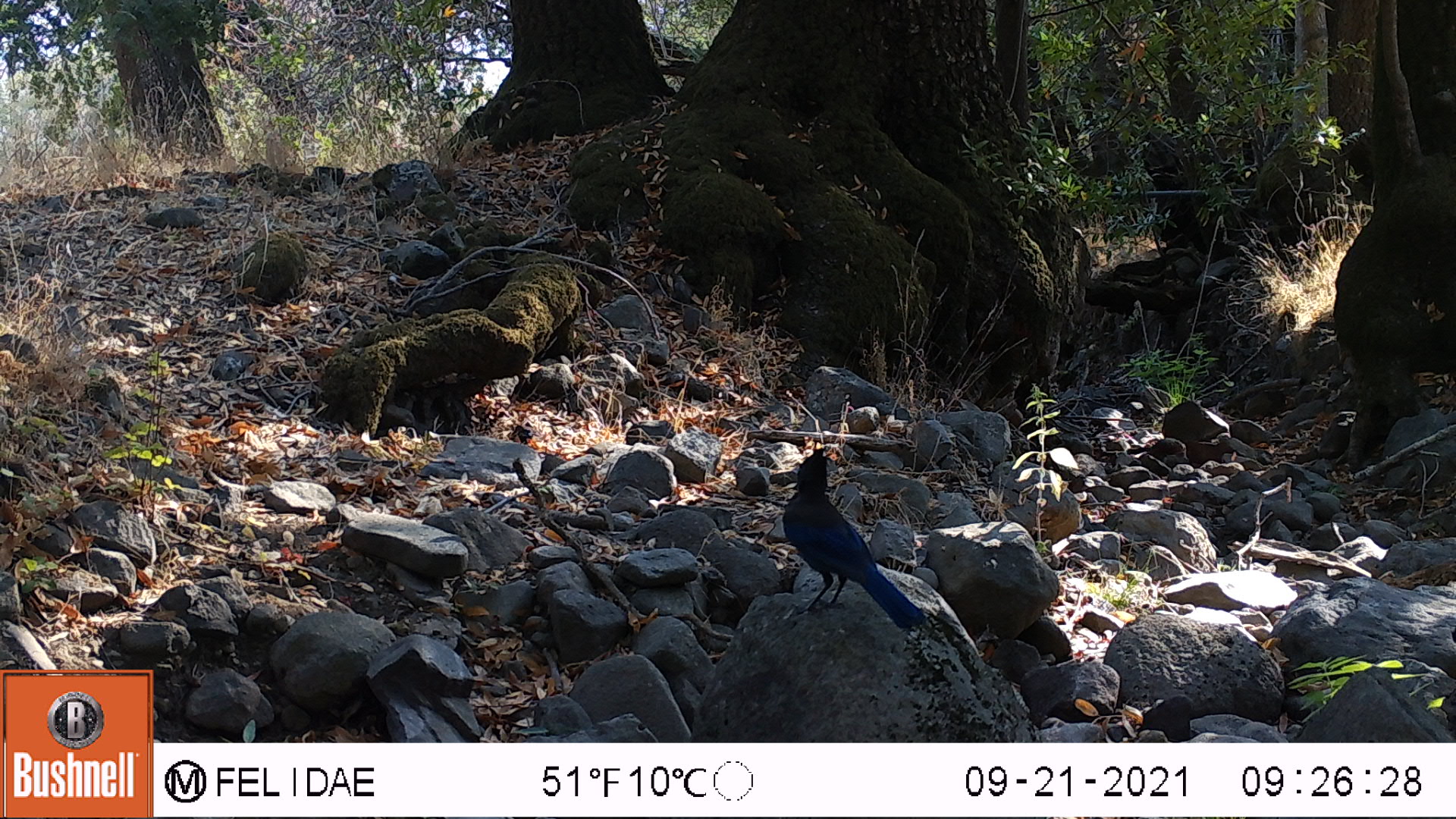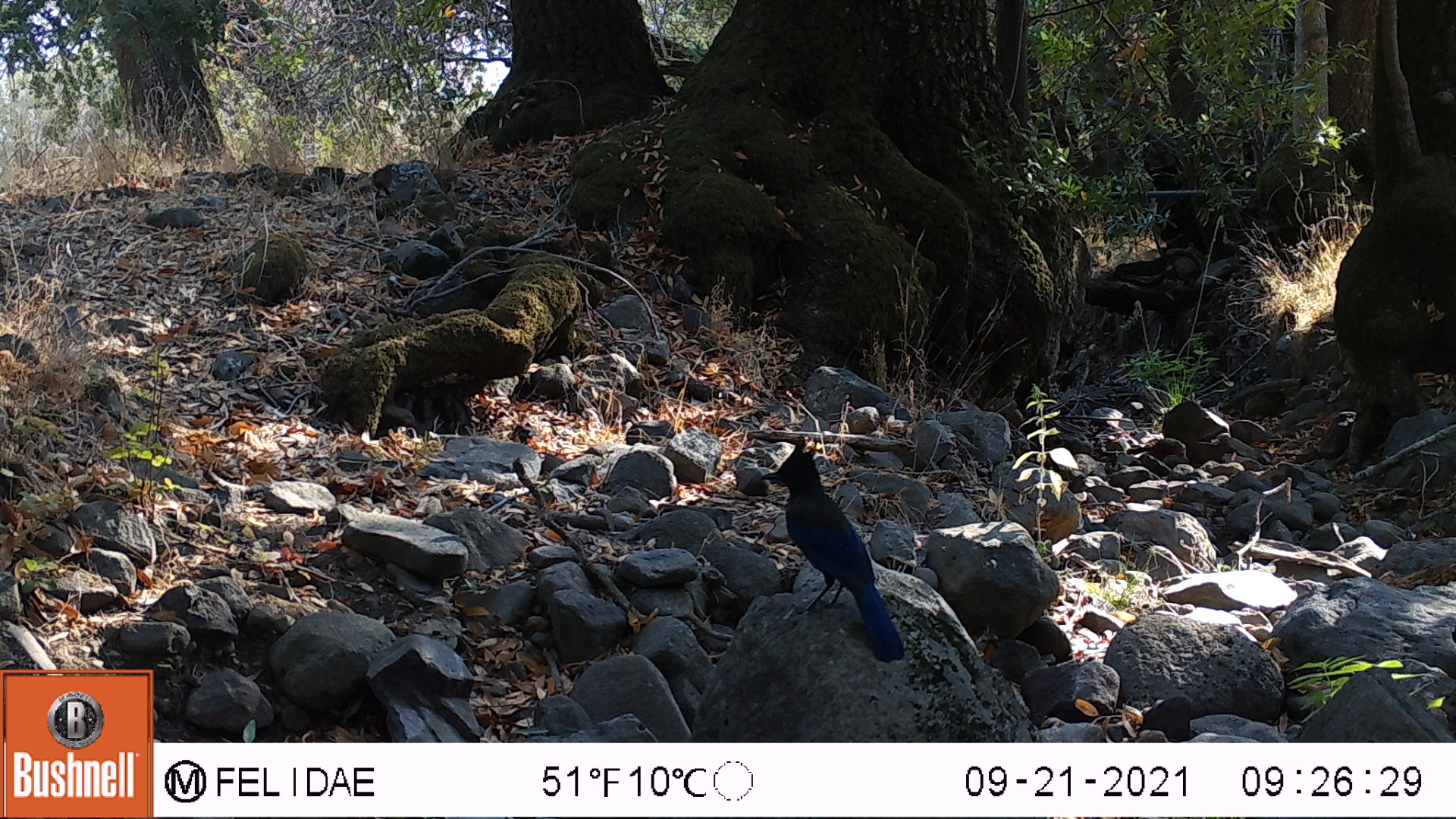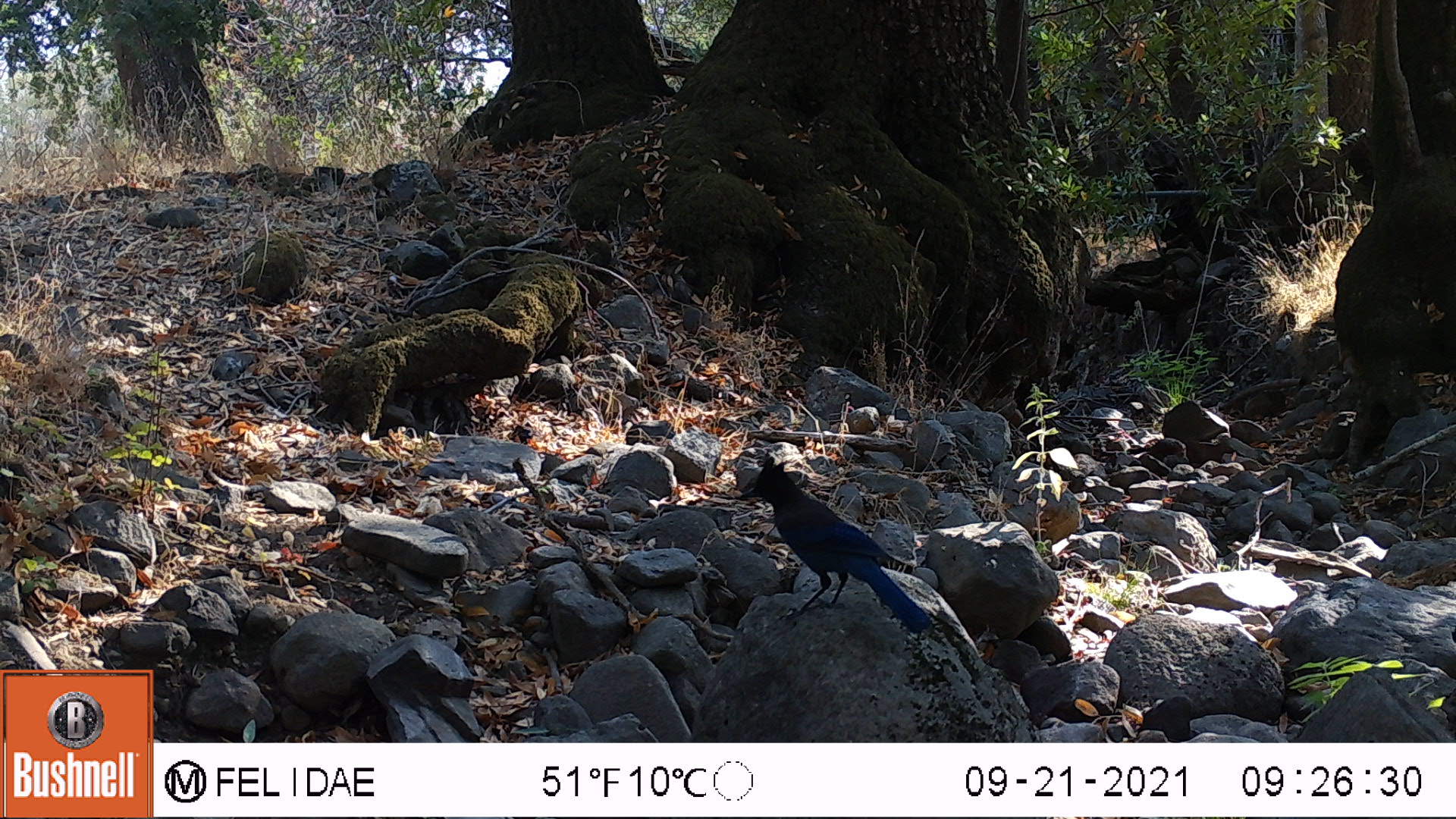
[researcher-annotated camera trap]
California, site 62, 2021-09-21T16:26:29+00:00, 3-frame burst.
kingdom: Animalia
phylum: Chordata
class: Aves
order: Passeriformes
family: Corvidae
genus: Cyanocitta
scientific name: Cyanocitta stelleri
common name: steller's jay